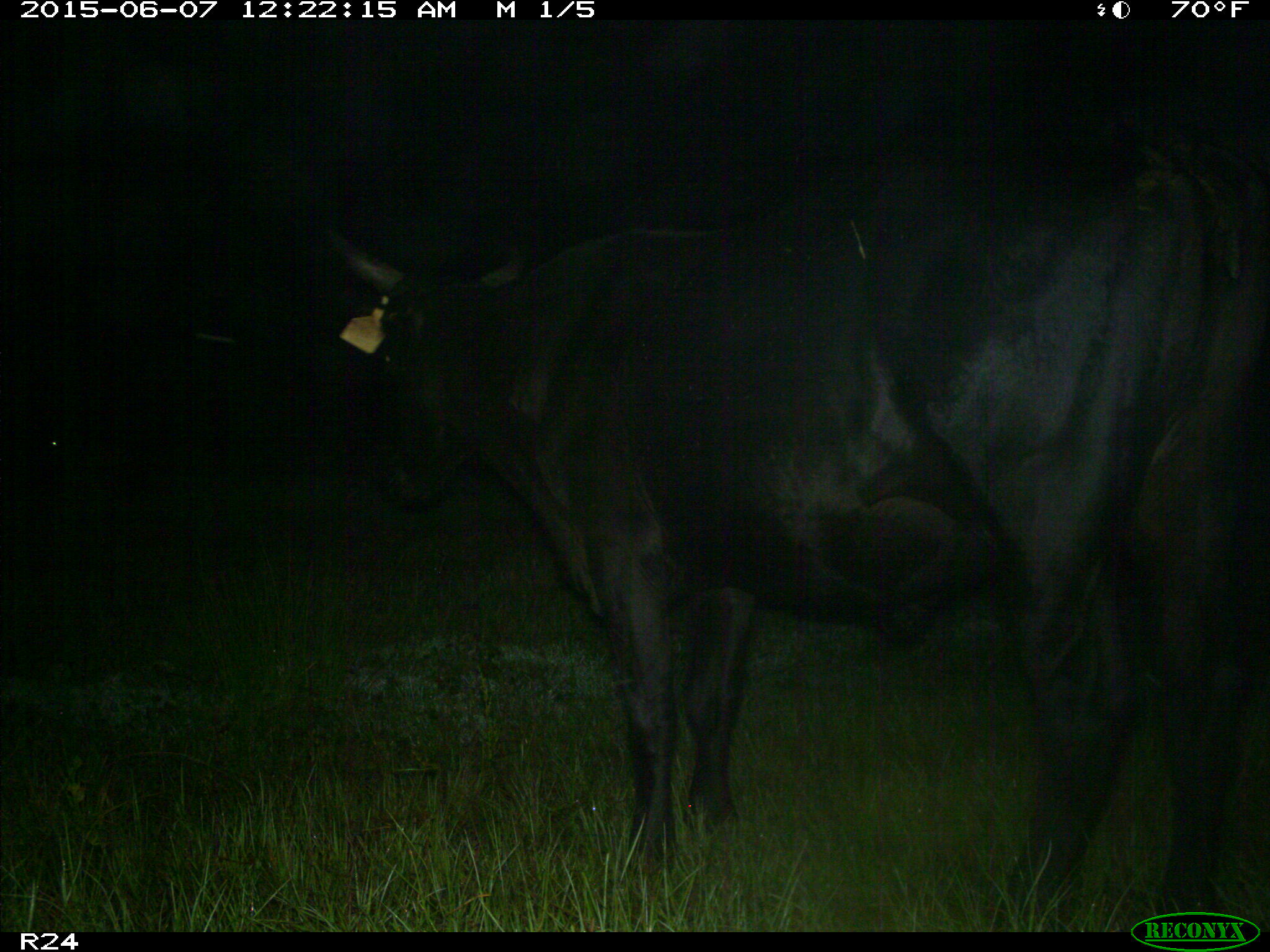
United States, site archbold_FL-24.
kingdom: Animalia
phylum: Chordata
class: Mammalia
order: Artiodactyla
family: Bovidae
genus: Bos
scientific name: Bos taurus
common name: domestic cow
Bos taurus (domestic cow).